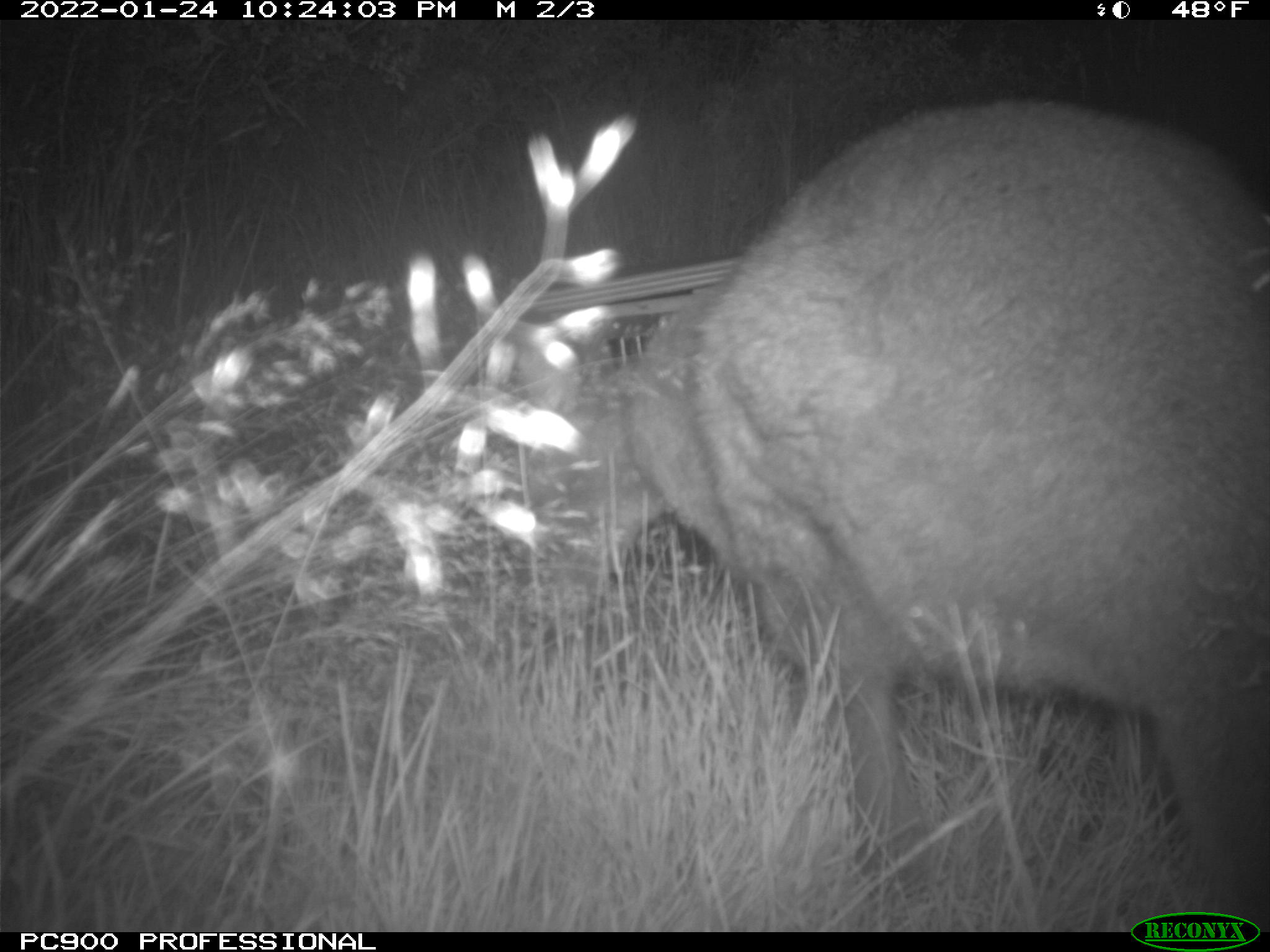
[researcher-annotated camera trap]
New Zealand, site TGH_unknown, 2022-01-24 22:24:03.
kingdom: Animalia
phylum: Chordata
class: Mammalia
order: Diprotodontia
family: Macropodidae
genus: Notamacropus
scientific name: Notamacropus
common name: wallaby